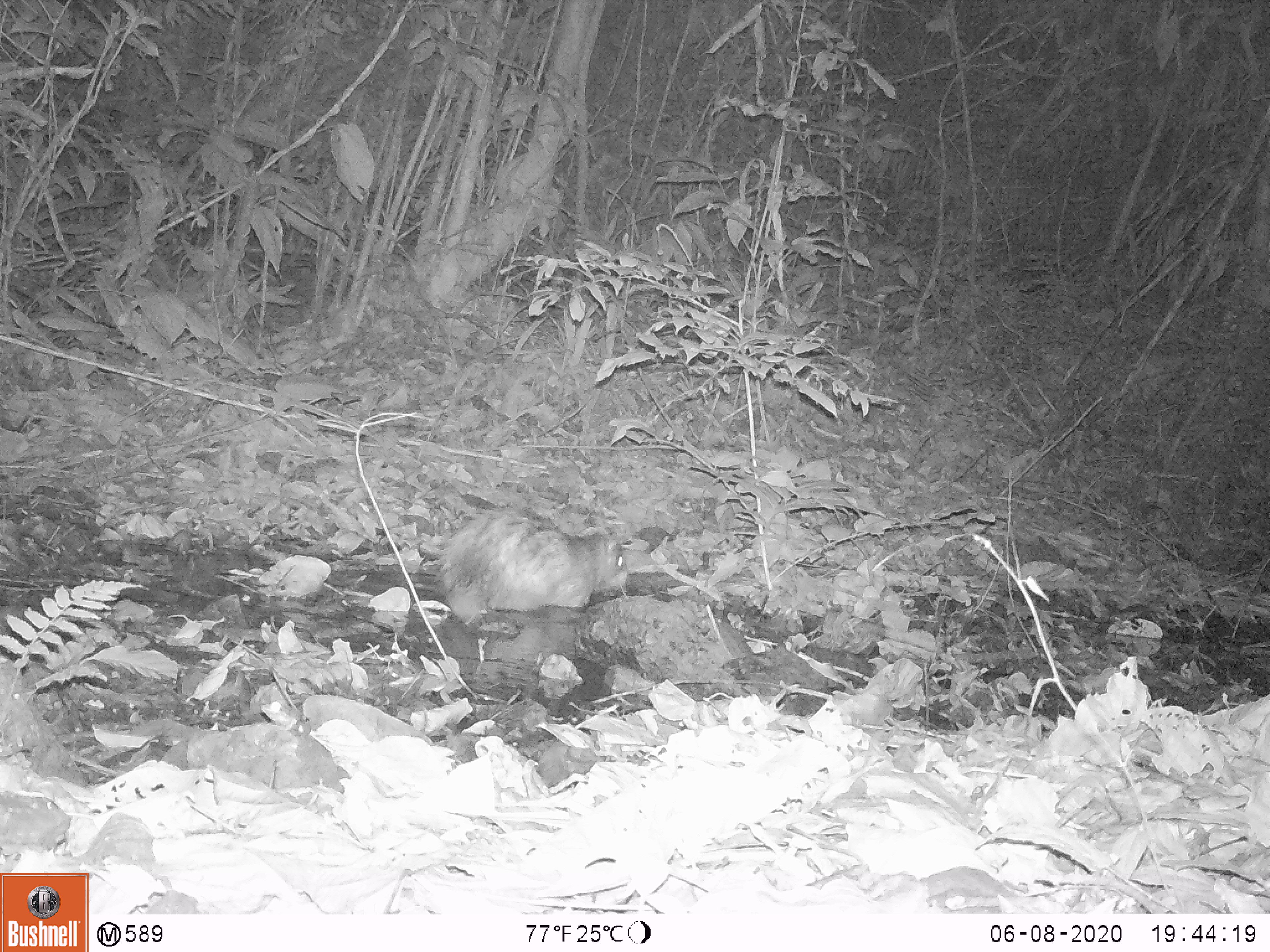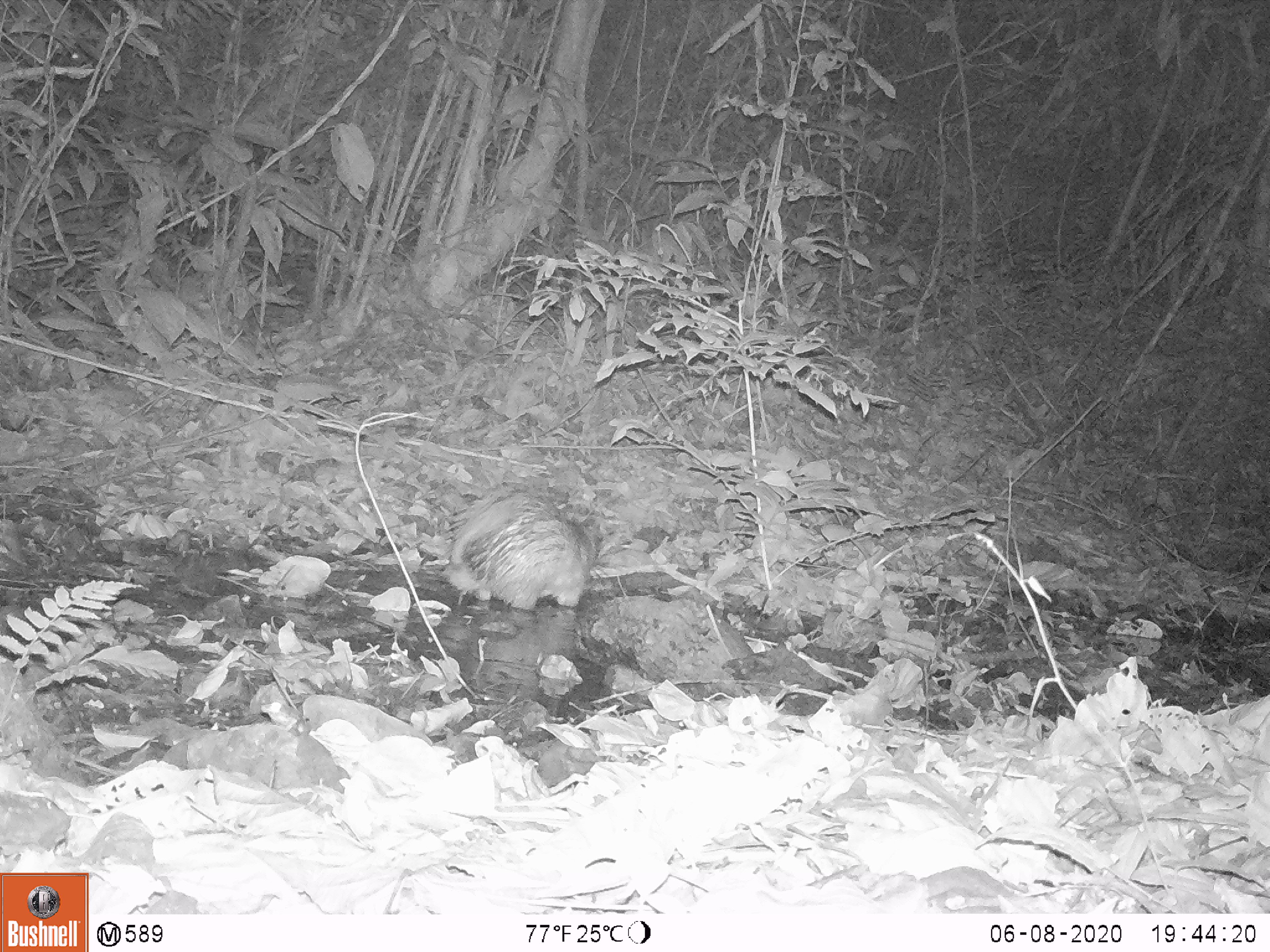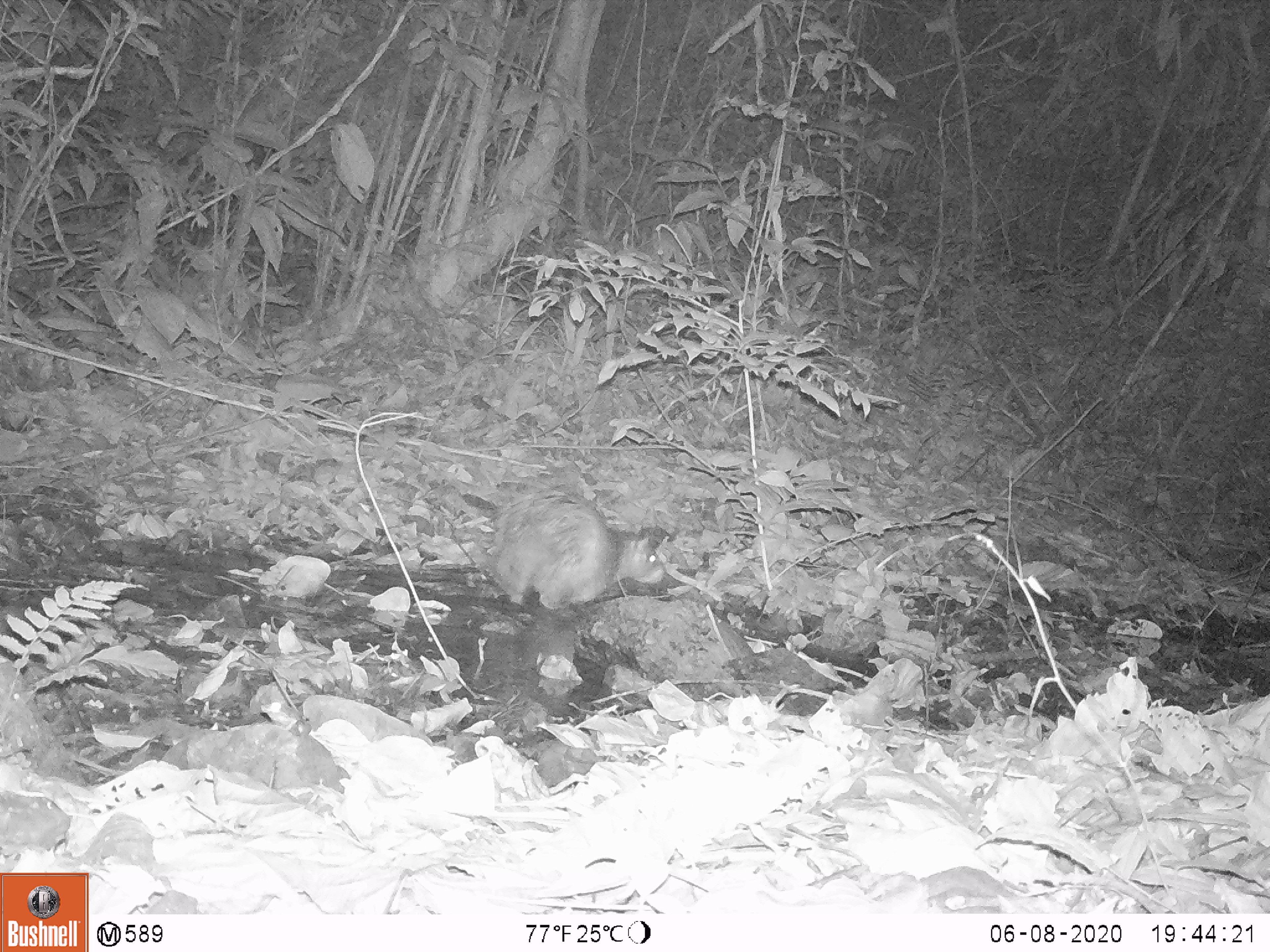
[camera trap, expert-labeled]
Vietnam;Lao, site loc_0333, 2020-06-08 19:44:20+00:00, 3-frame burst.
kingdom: Animalia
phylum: Chordata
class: Mammalia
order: Rodentia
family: Hystricidae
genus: Atherurus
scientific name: Atherurus macrourus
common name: asiatic brush-tailed porcupine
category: asiatic brush tailed porcupine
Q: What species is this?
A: Asiatic brush tailed porcupine (asiatic brush-tailed porcupine) (Atherurus macrourus).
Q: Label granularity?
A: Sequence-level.